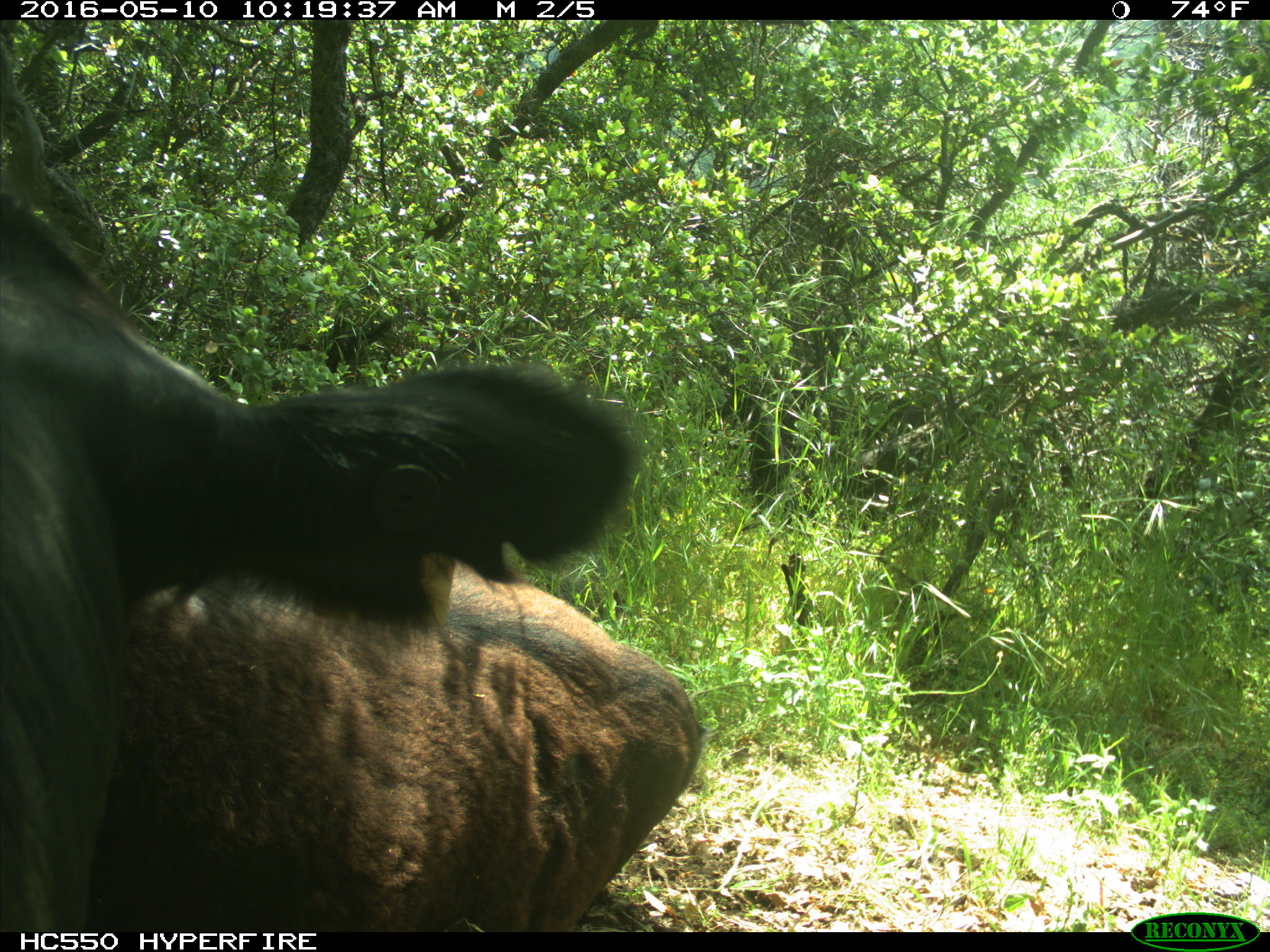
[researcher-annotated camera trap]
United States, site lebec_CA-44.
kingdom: Animalia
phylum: Chordata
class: Mammalia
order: Artiodactyla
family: Bovidae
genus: Bos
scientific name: Bos taurus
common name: domestic cow